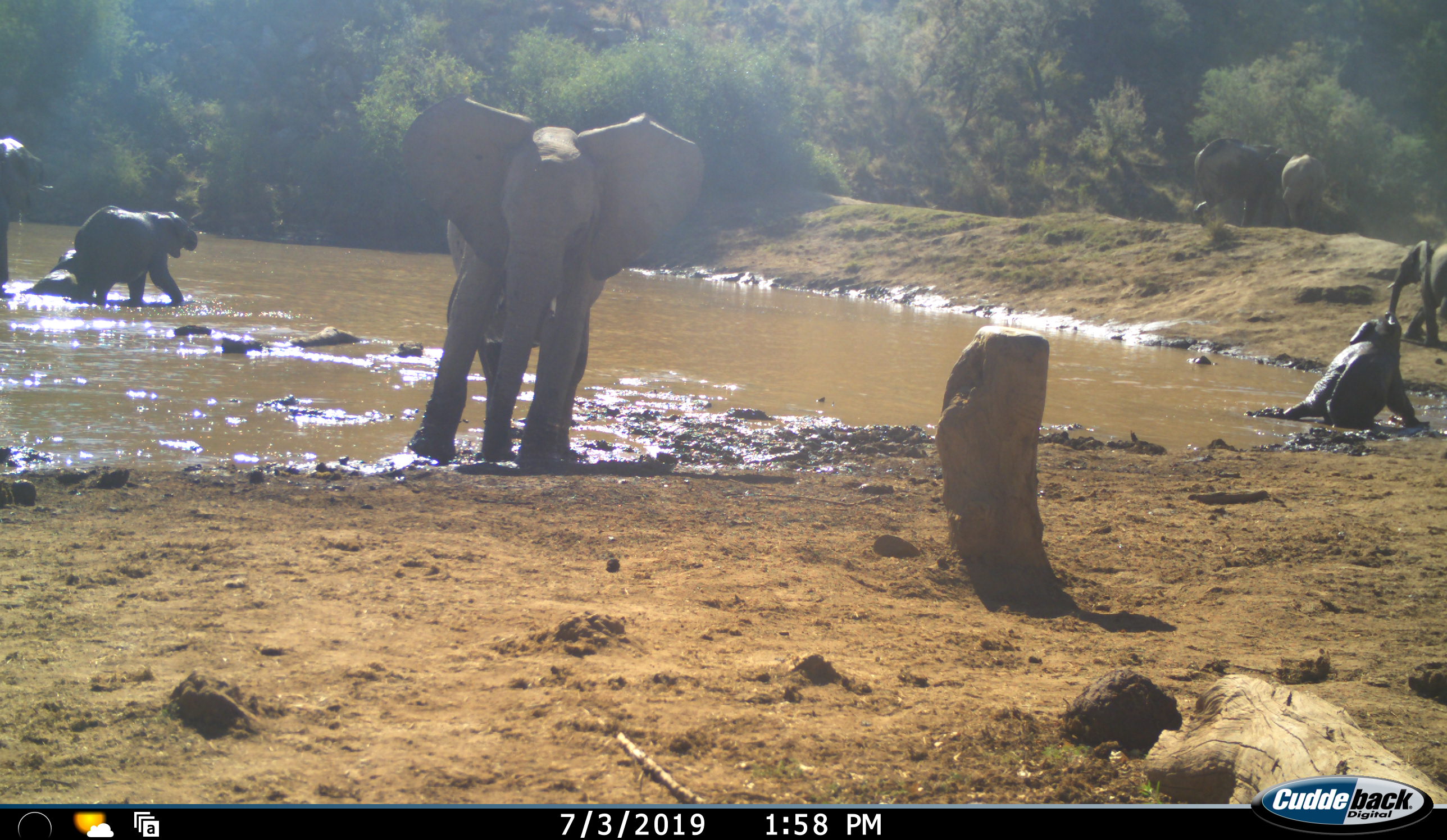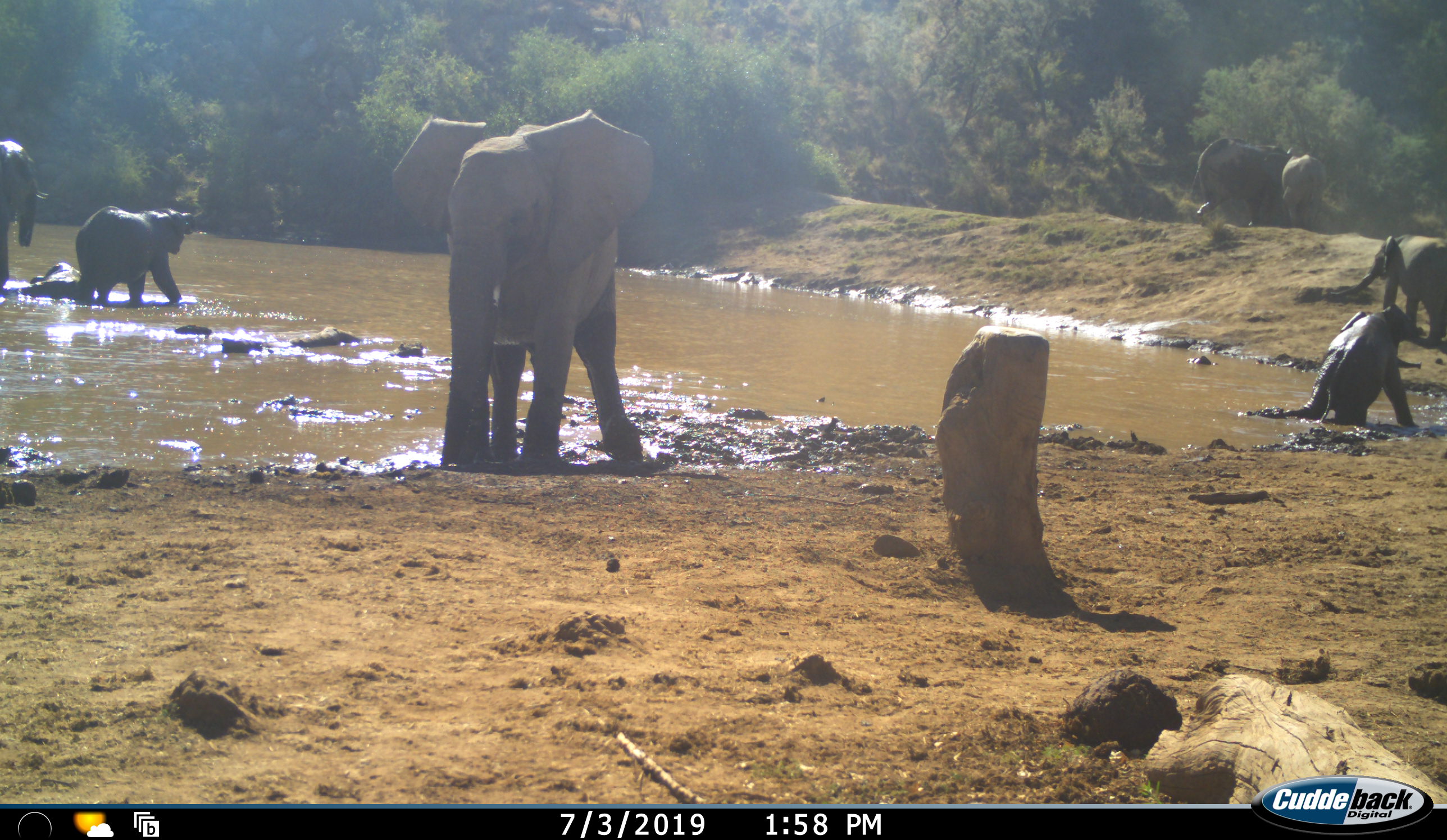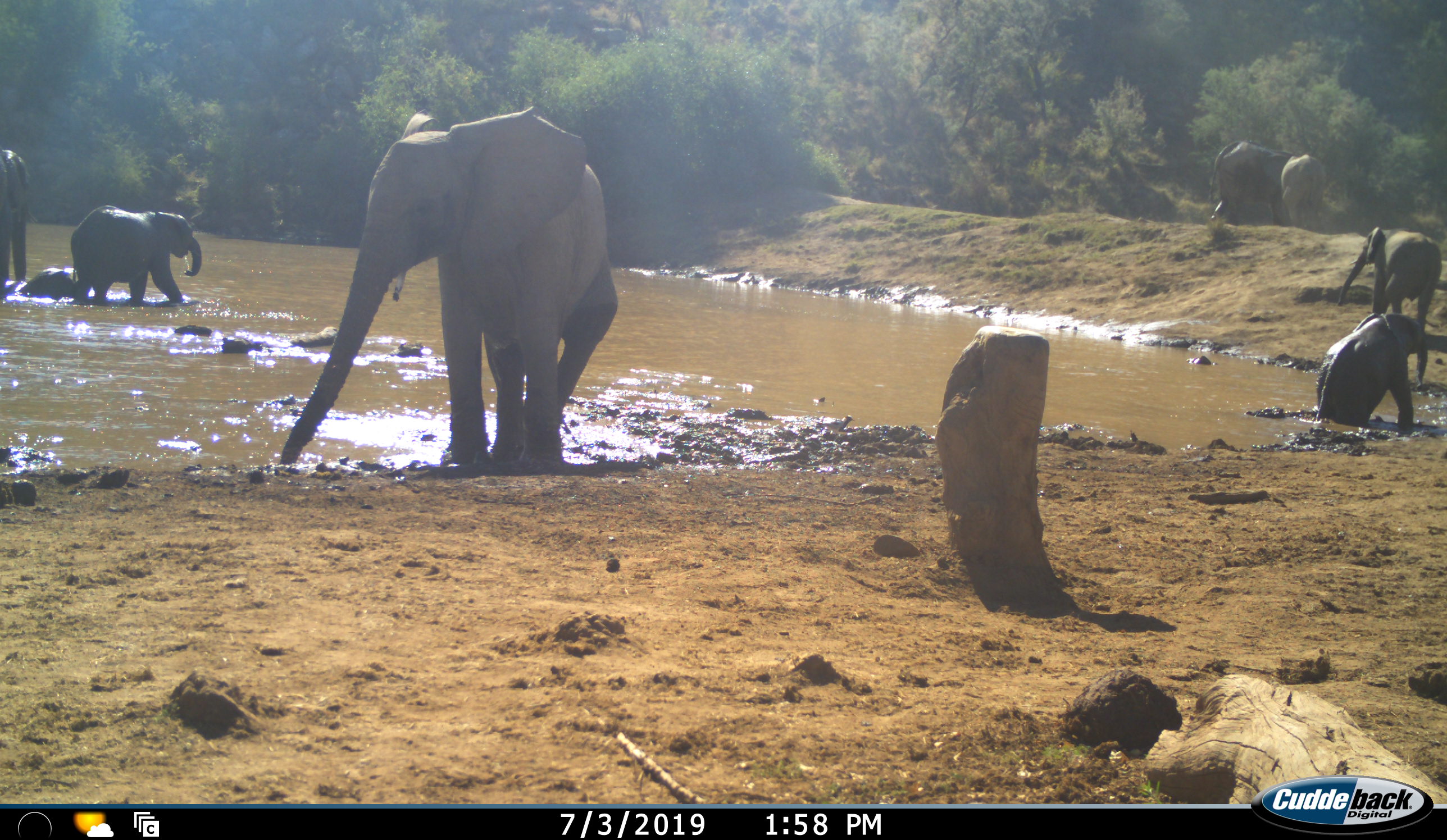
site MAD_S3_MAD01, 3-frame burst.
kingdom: Animalia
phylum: Chordata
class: Mammalia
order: Proboscidea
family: Elephantidae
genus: Loxodonta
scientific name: Loxodonta africana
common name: african bush elephant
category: elephant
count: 8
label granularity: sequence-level